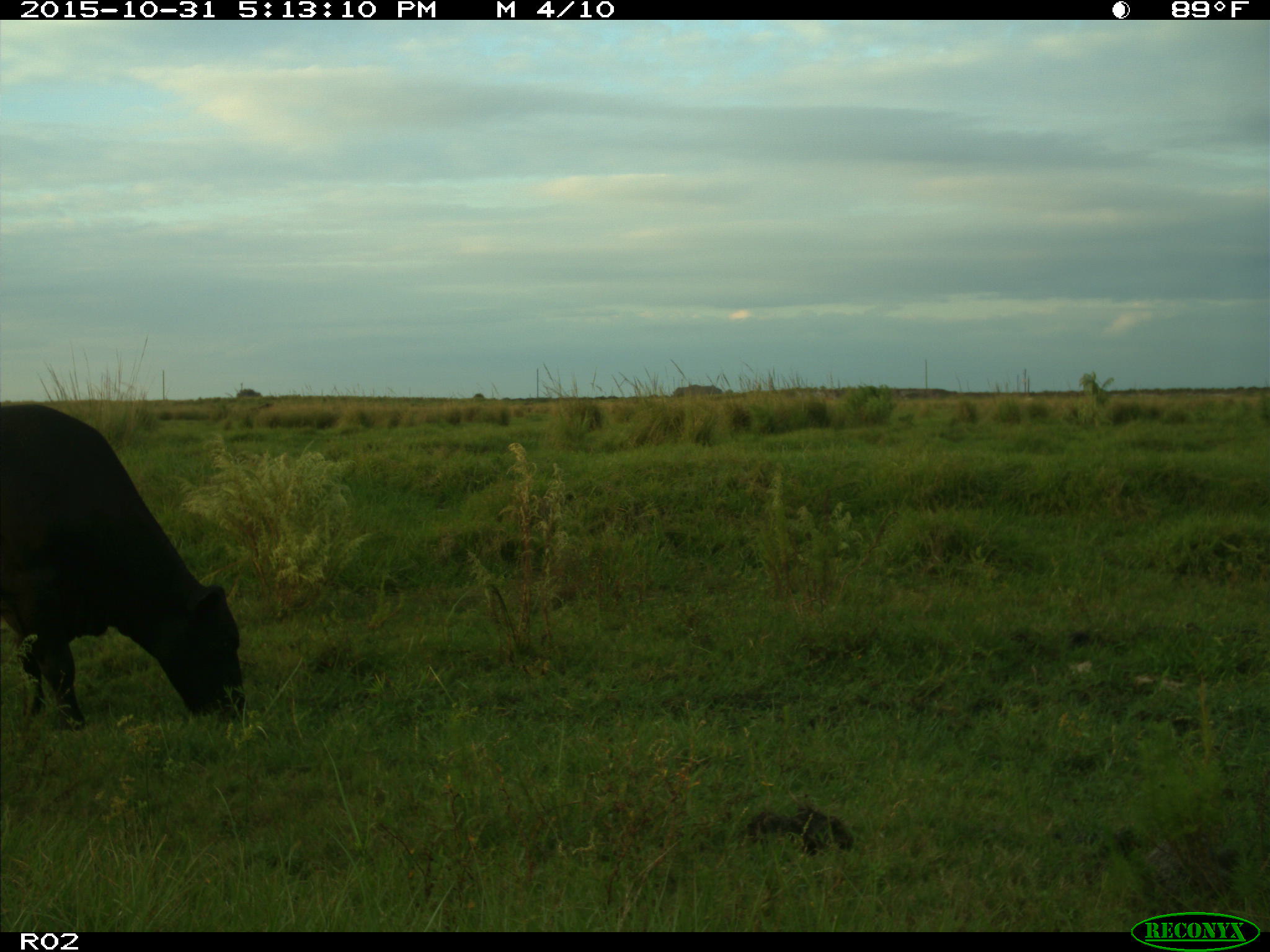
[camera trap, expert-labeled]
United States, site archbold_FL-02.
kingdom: Animalia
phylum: Chordata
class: Mammalia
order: Artiodactyla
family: Bovidae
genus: Bos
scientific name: Bos taurus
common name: domestic cow